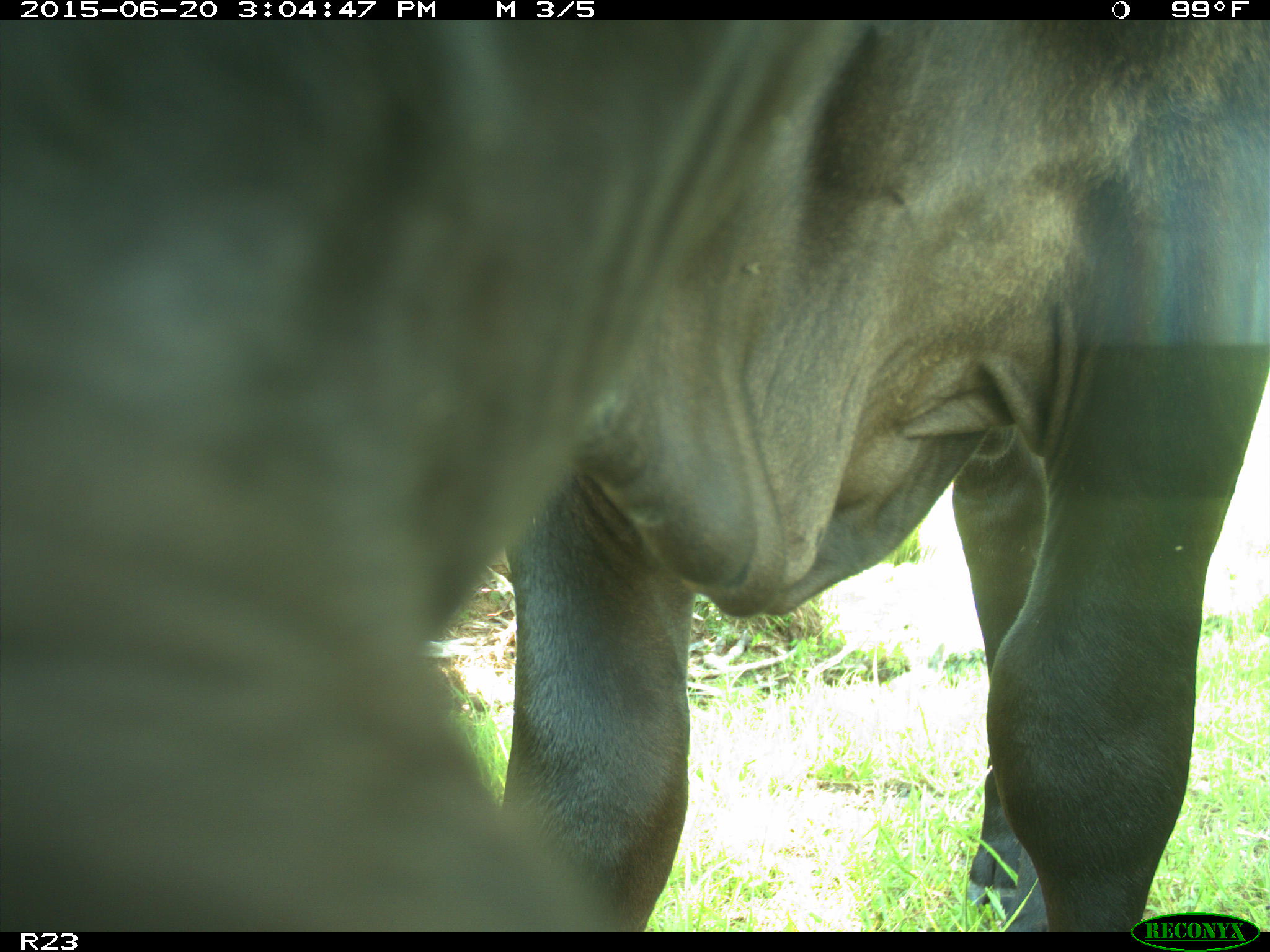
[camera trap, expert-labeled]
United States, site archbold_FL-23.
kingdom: Animalia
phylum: Chordata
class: Mammalia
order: Artiodactyla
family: Bovidae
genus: Bos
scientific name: Bos taurus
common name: domestic cow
Bos taurus (domestic cow).